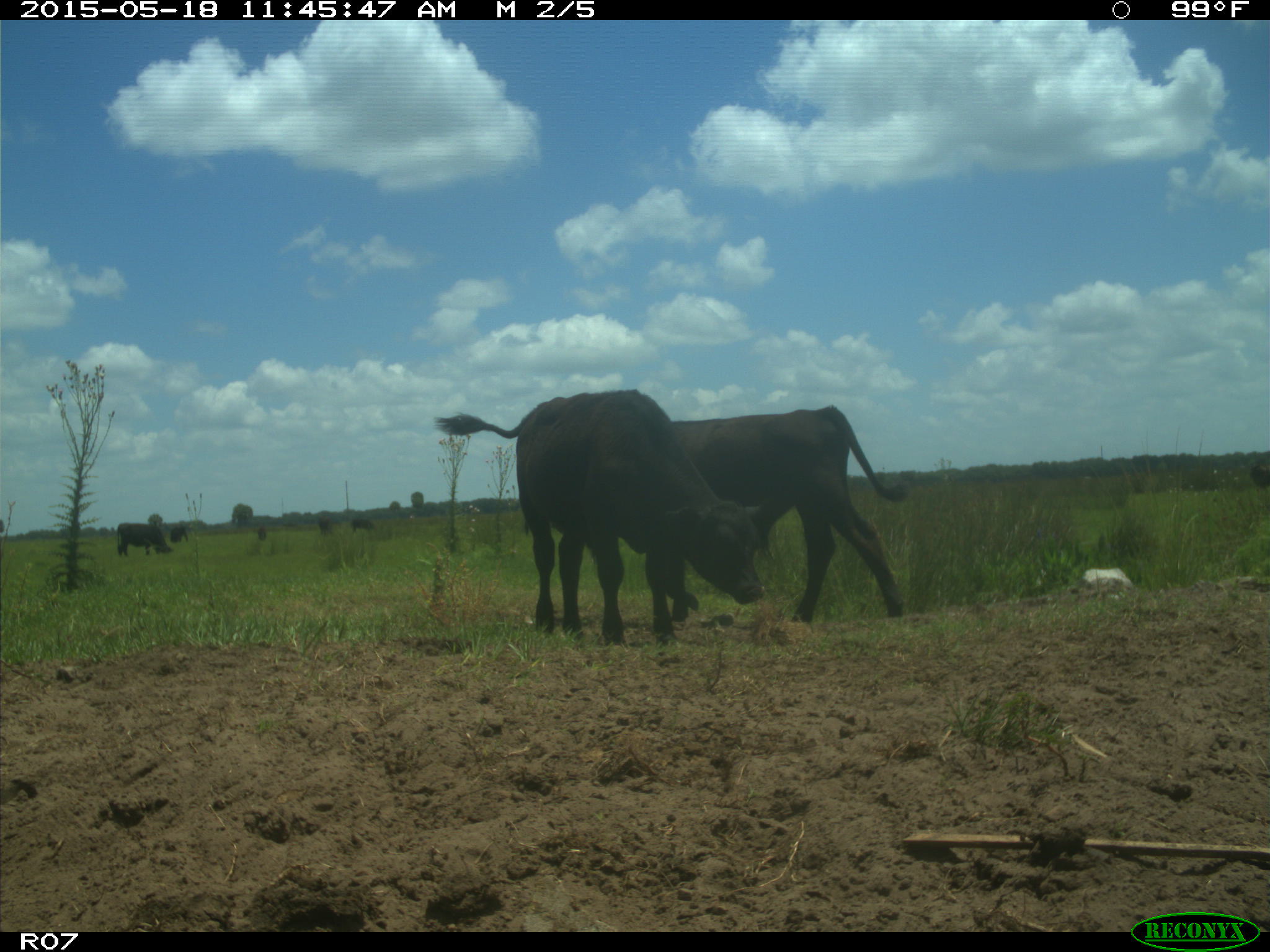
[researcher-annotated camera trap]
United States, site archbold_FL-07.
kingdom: Animalia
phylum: Chordata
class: Mammalia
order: Artiodactyla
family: Bovidae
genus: Bos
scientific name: Bos taurus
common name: domestic cow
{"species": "Bos taurus (domestic cow)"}